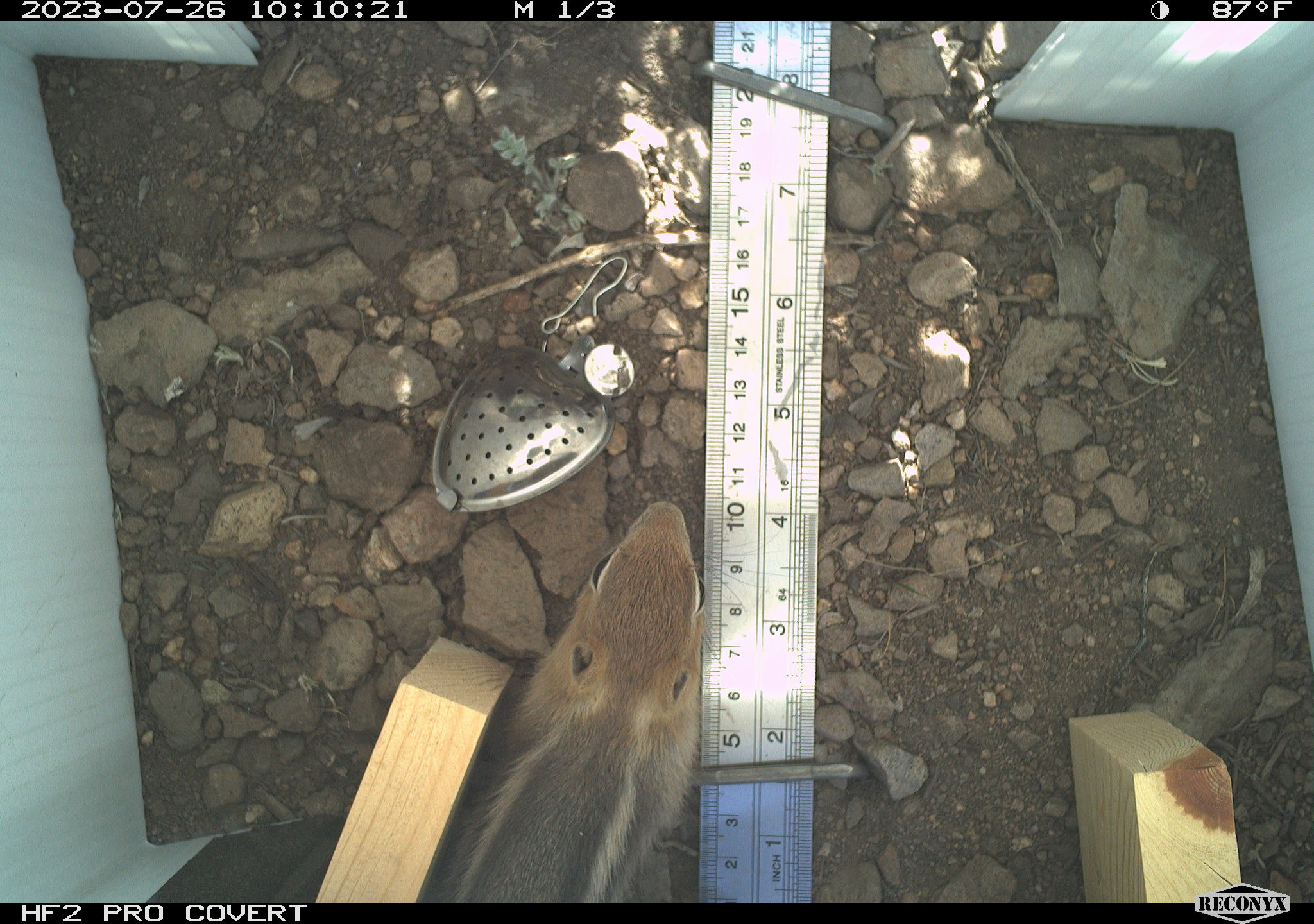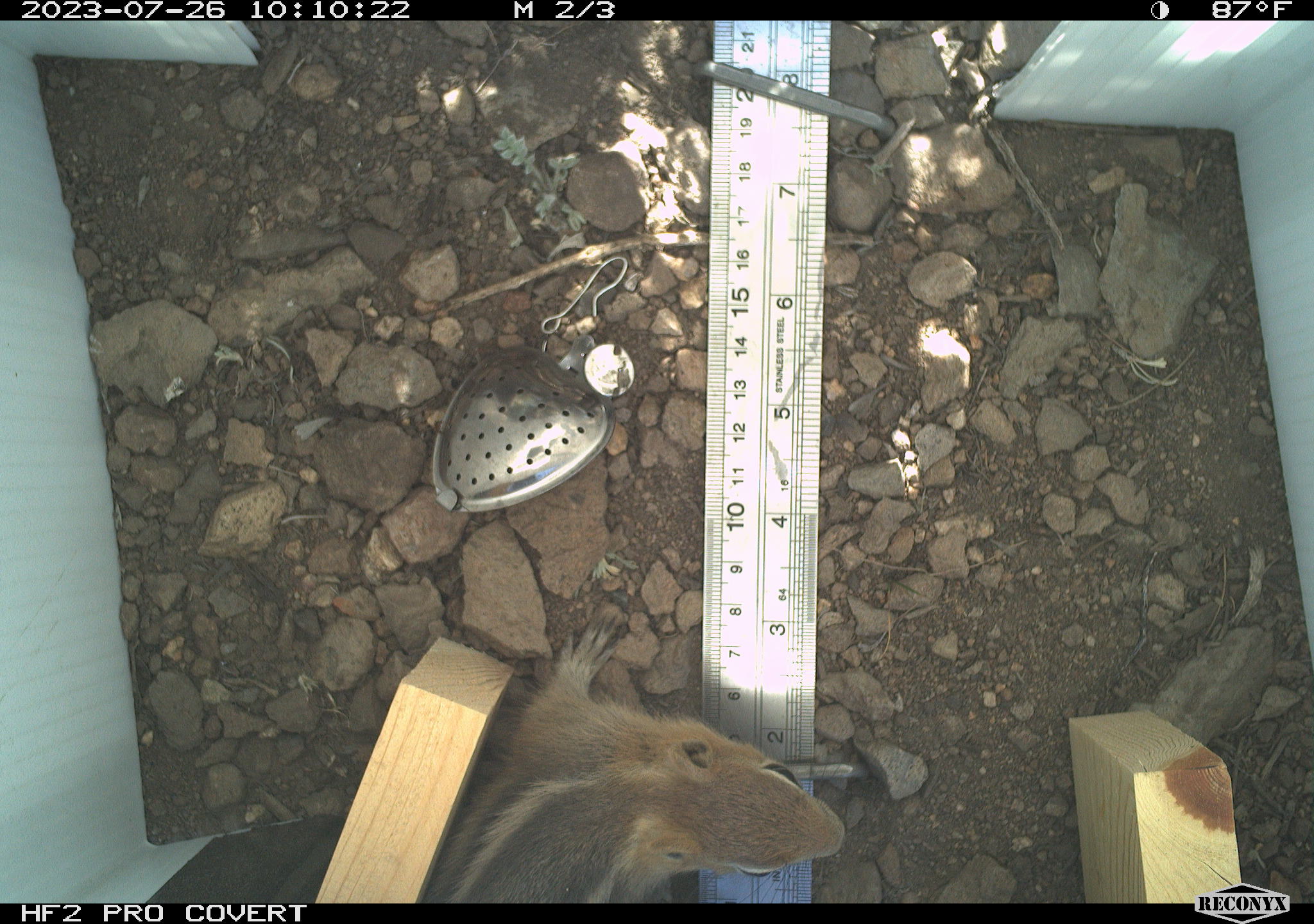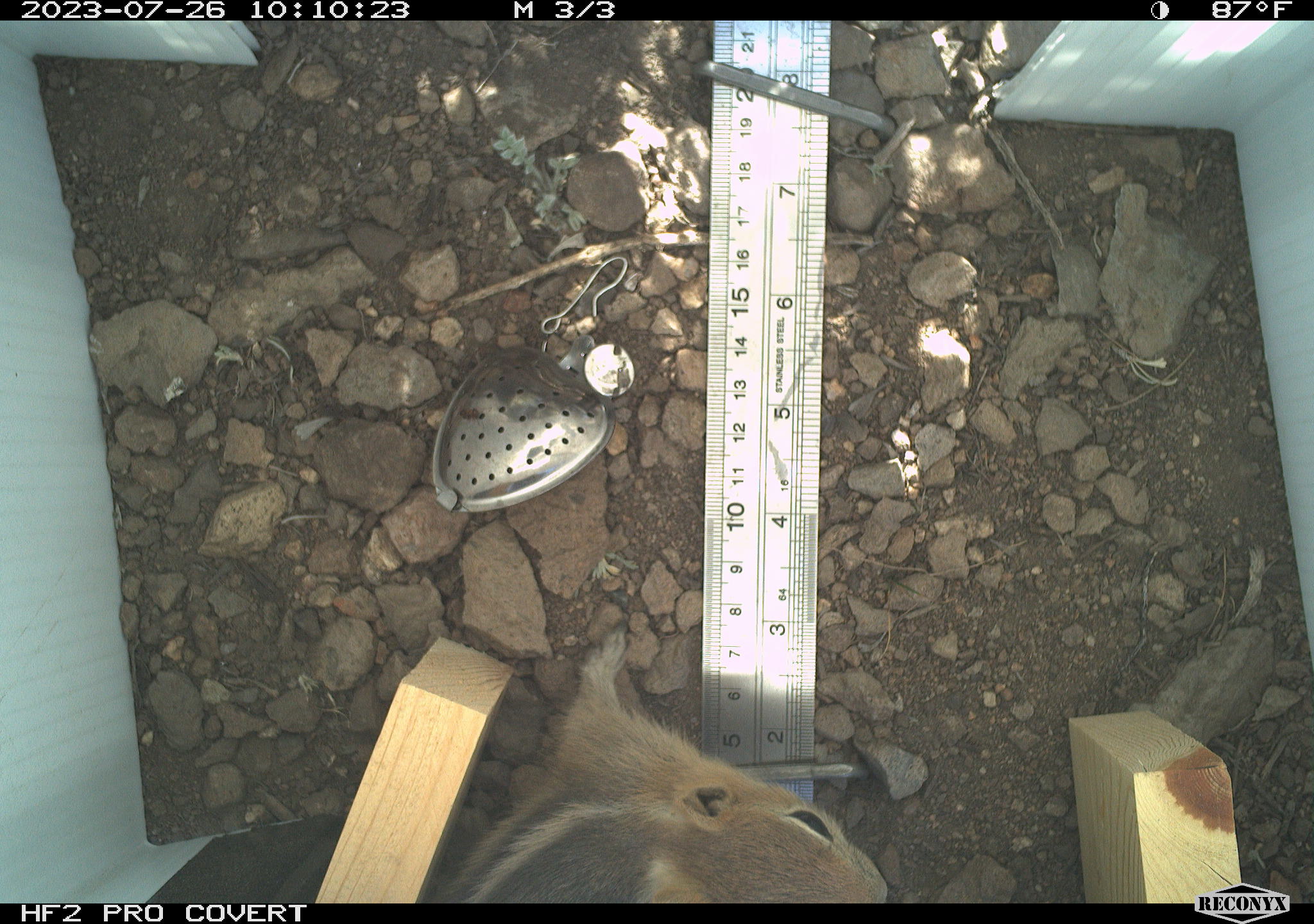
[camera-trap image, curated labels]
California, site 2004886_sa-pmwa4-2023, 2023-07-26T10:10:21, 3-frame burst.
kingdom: Animalia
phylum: Chordata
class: Mammalia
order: Rodentia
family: Sciuridae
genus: Callospermophilus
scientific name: Callospermophilus lateralis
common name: golden mantled ground squirrel